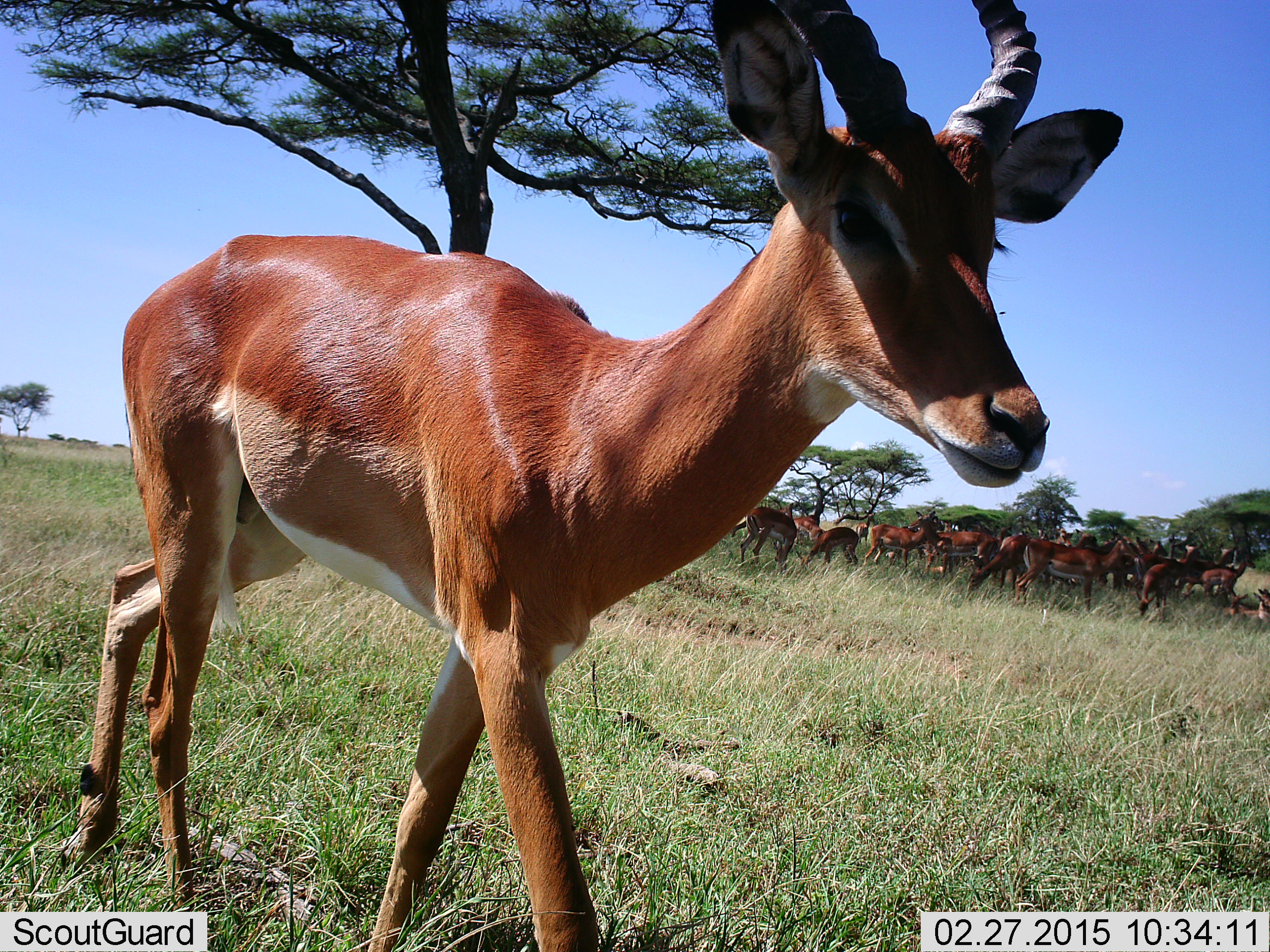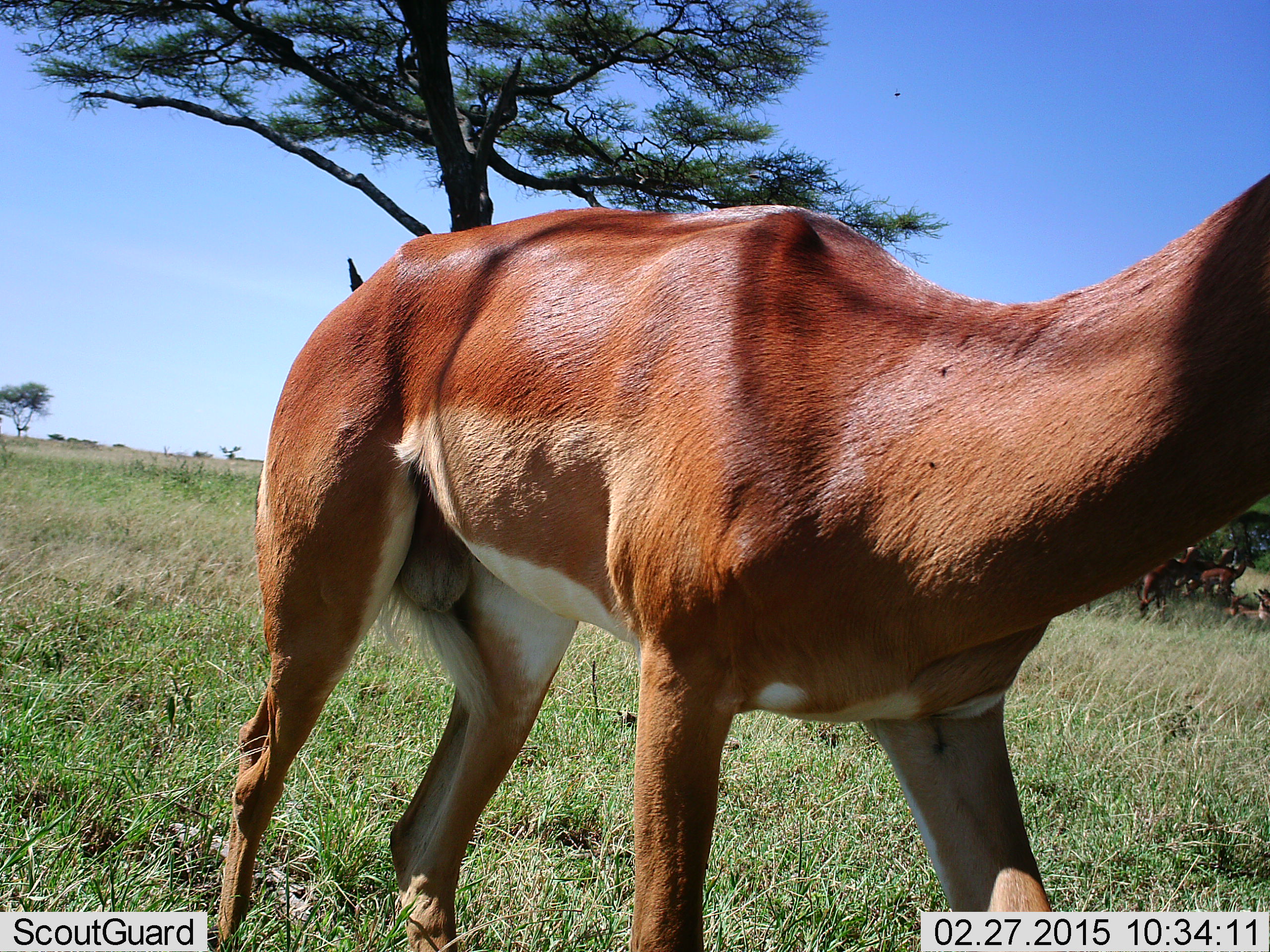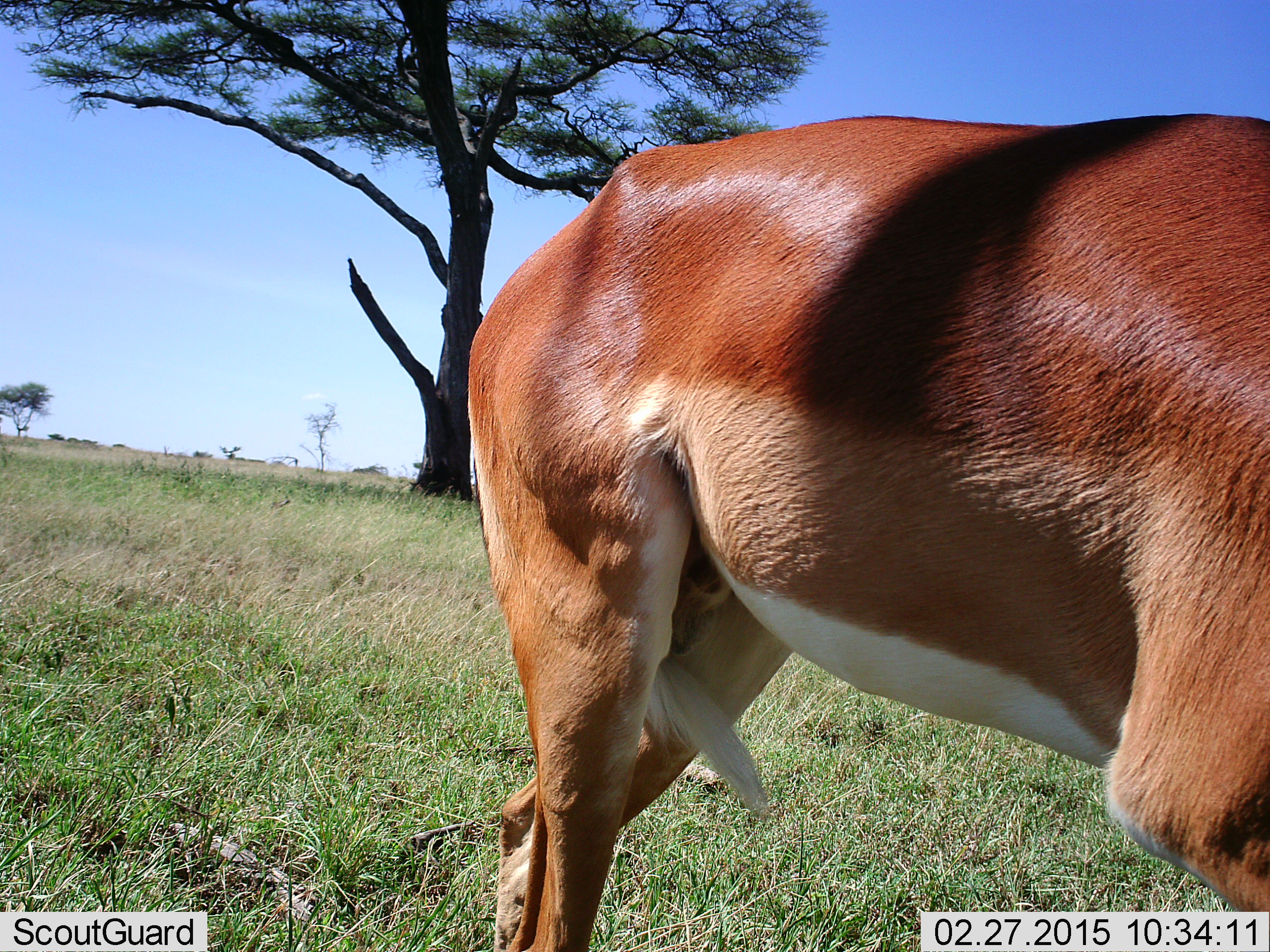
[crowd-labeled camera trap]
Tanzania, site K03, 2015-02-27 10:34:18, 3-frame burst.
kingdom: Animalia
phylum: Chordata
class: Mammalia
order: Artiodactyla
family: Bovidae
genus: Aepyceros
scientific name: Aepyceros melampus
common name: impala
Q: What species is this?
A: Impala (Aepyceros melampus).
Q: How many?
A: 11-50.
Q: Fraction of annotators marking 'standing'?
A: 30%.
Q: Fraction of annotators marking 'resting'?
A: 20%.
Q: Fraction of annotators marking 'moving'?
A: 100%.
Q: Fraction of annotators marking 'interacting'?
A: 0%.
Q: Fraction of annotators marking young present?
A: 0%.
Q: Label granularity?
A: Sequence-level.